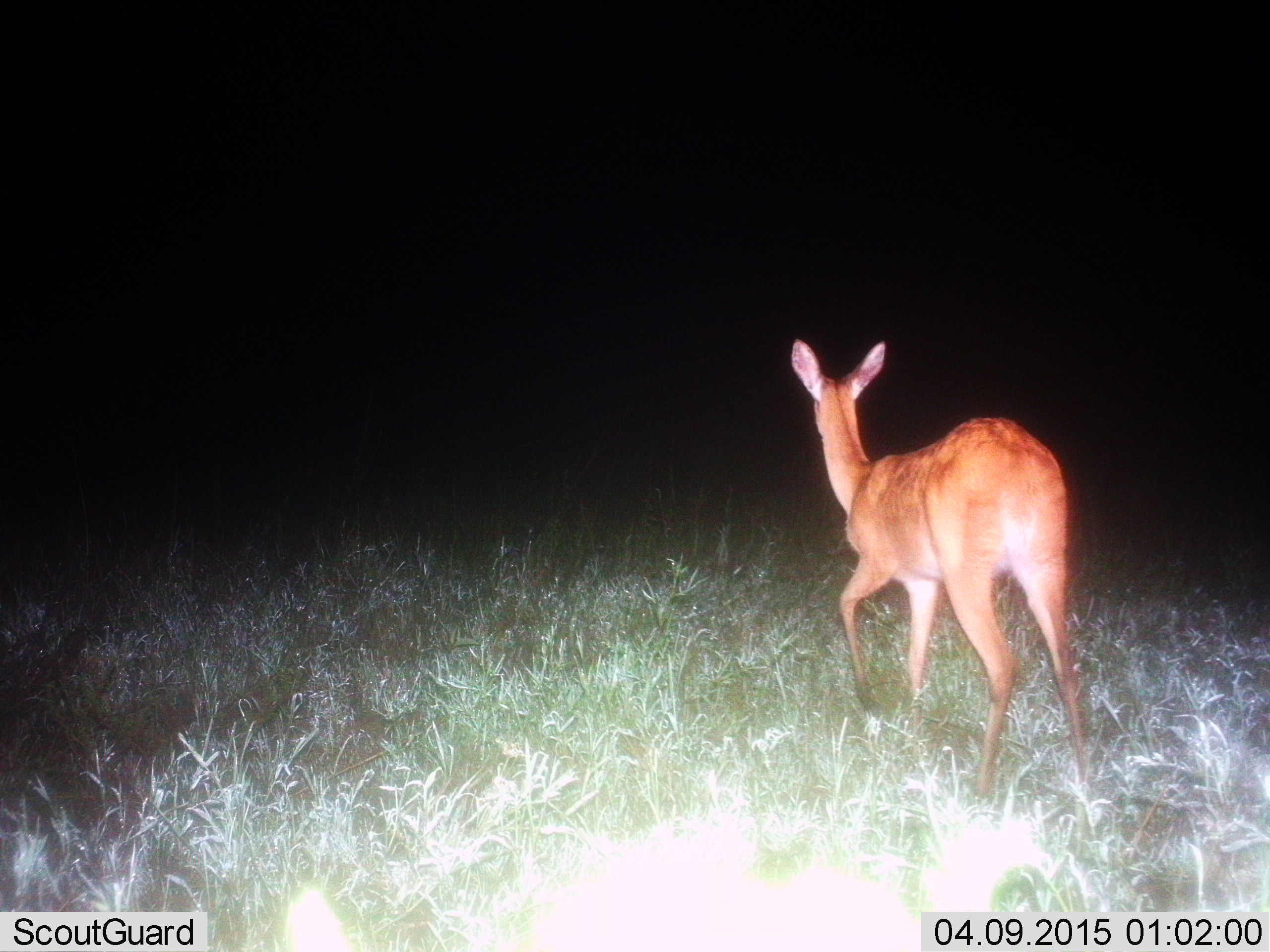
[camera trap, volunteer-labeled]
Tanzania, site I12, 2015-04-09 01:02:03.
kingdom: Animalia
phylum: Chordata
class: Mammalia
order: Artiodactyla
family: Bovidae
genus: Redunca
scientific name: Redunca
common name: reedbuck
Reedbuck (Redunca), count 1. Behavior (volunteer vote fractions): standing 20%, resting 0%, moving 80%, interacting 0%. Young present (vote fraction): 0%. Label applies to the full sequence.